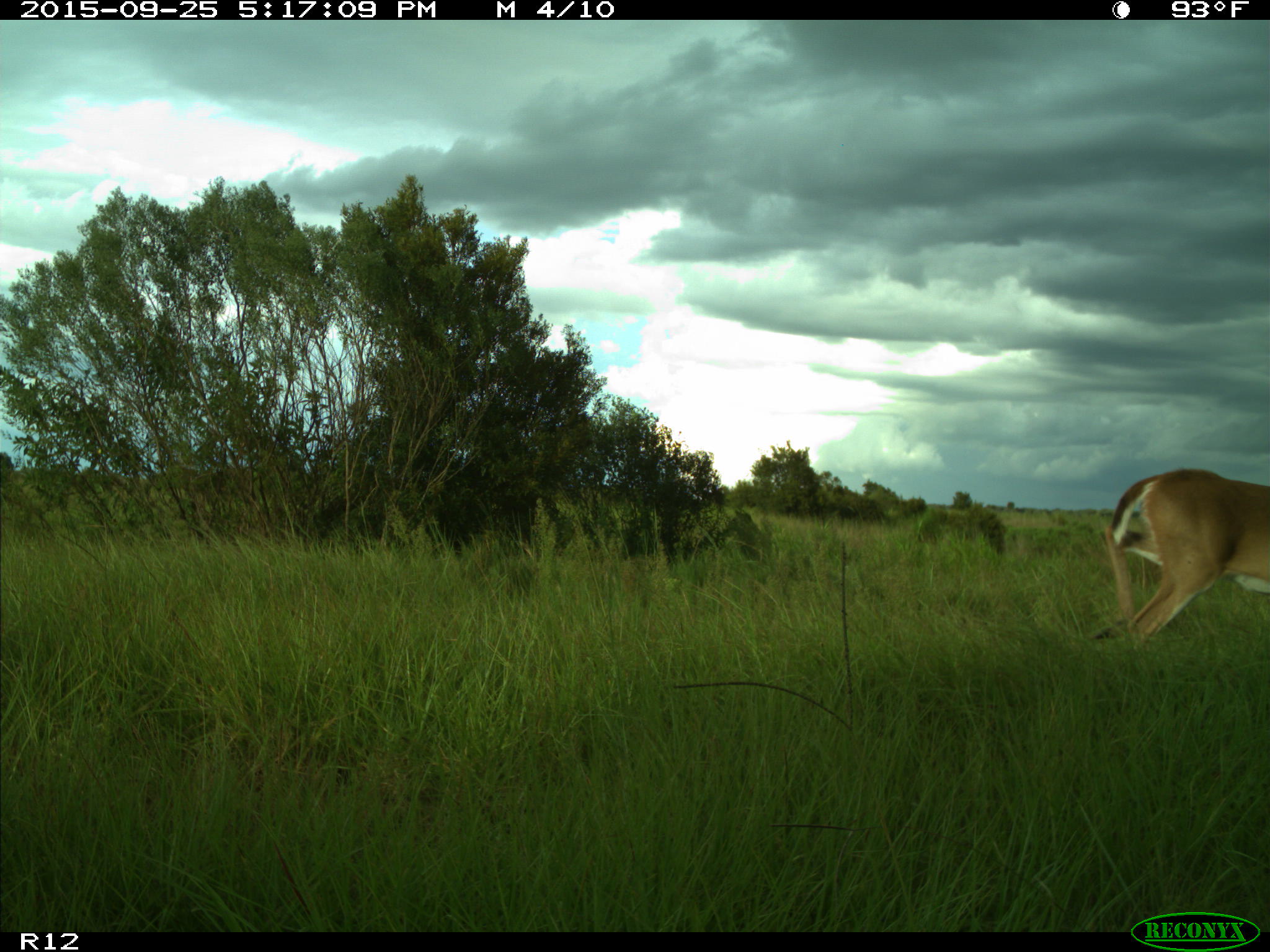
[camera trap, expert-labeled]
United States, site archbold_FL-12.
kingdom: Animalia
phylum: Chordata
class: Mammalia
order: Artiodactyla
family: Cervidae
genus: Odocoileus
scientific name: Odocoileus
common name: deer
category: unidentified deer